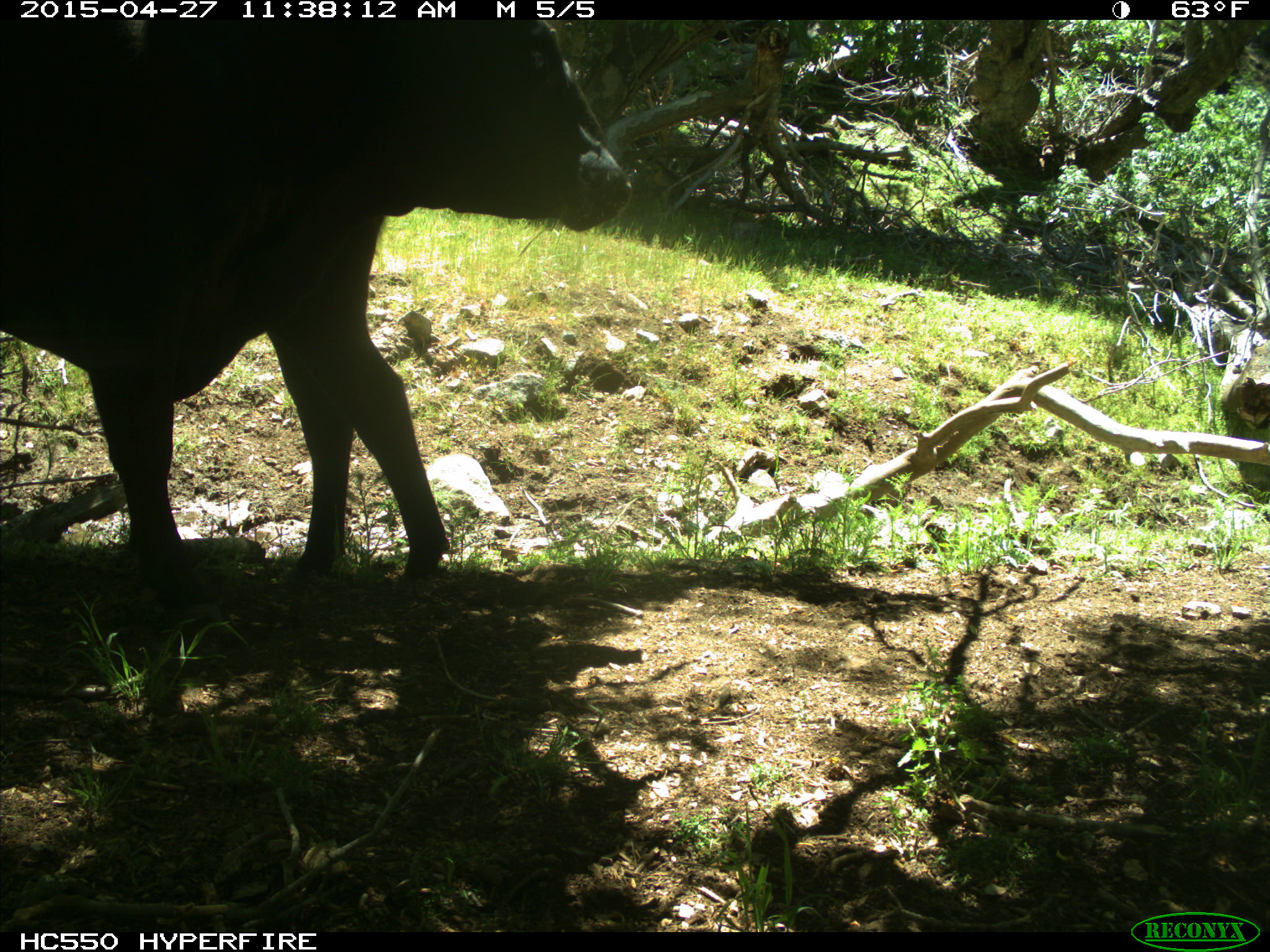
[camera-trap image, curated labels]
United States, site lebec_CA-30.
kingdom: Animalia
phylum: Chordata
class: Mammalia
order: Artiodactyla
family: Bovidae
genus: Bos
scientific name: Bos taurus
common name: domestic cow